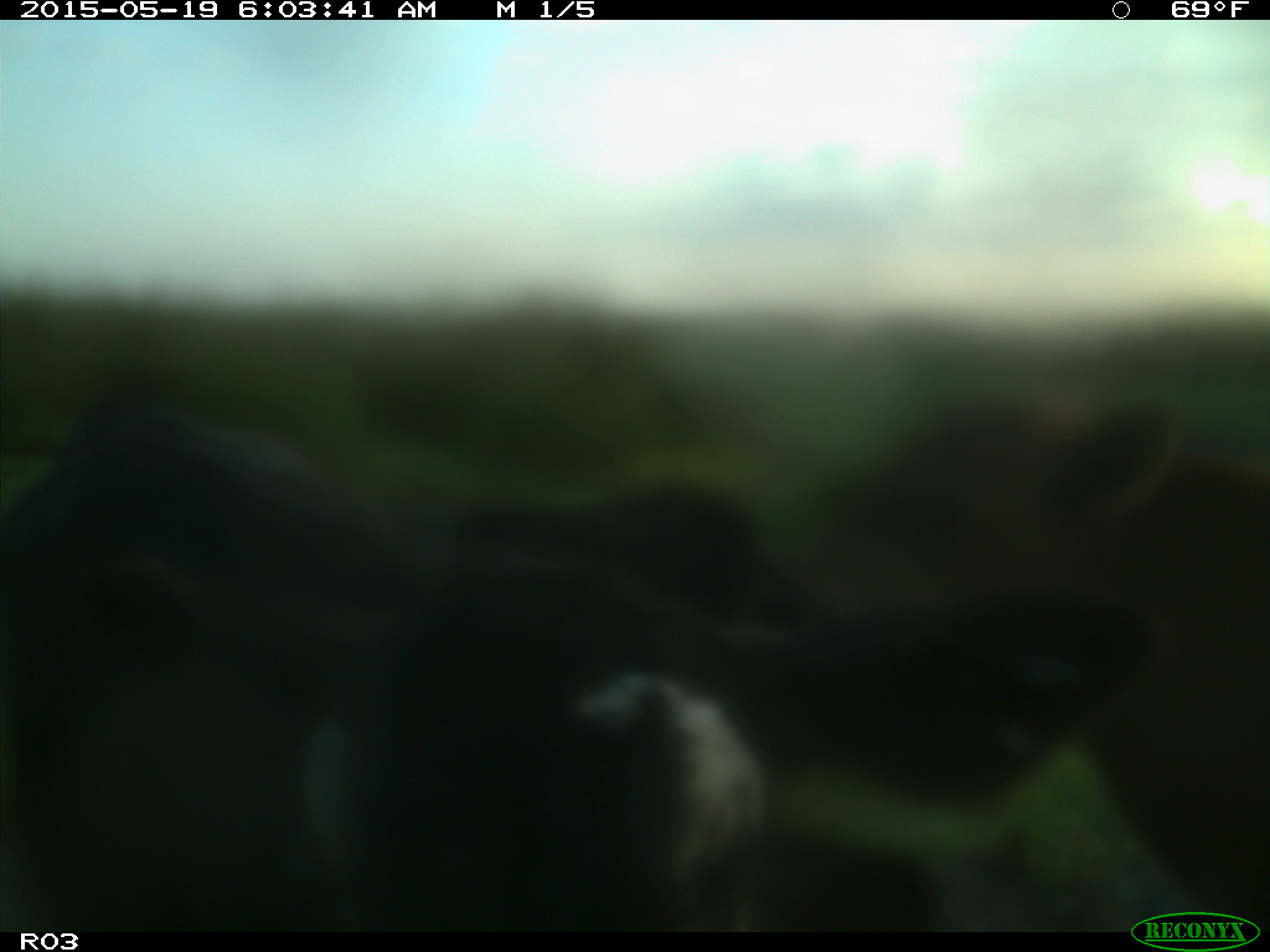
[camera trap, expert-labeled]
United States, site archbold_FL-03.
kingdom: Animalia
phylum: Chordata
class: Mammalia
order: Artiodactyla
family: Bovidae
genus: Bos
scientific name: Bos taurus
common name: domestic cow